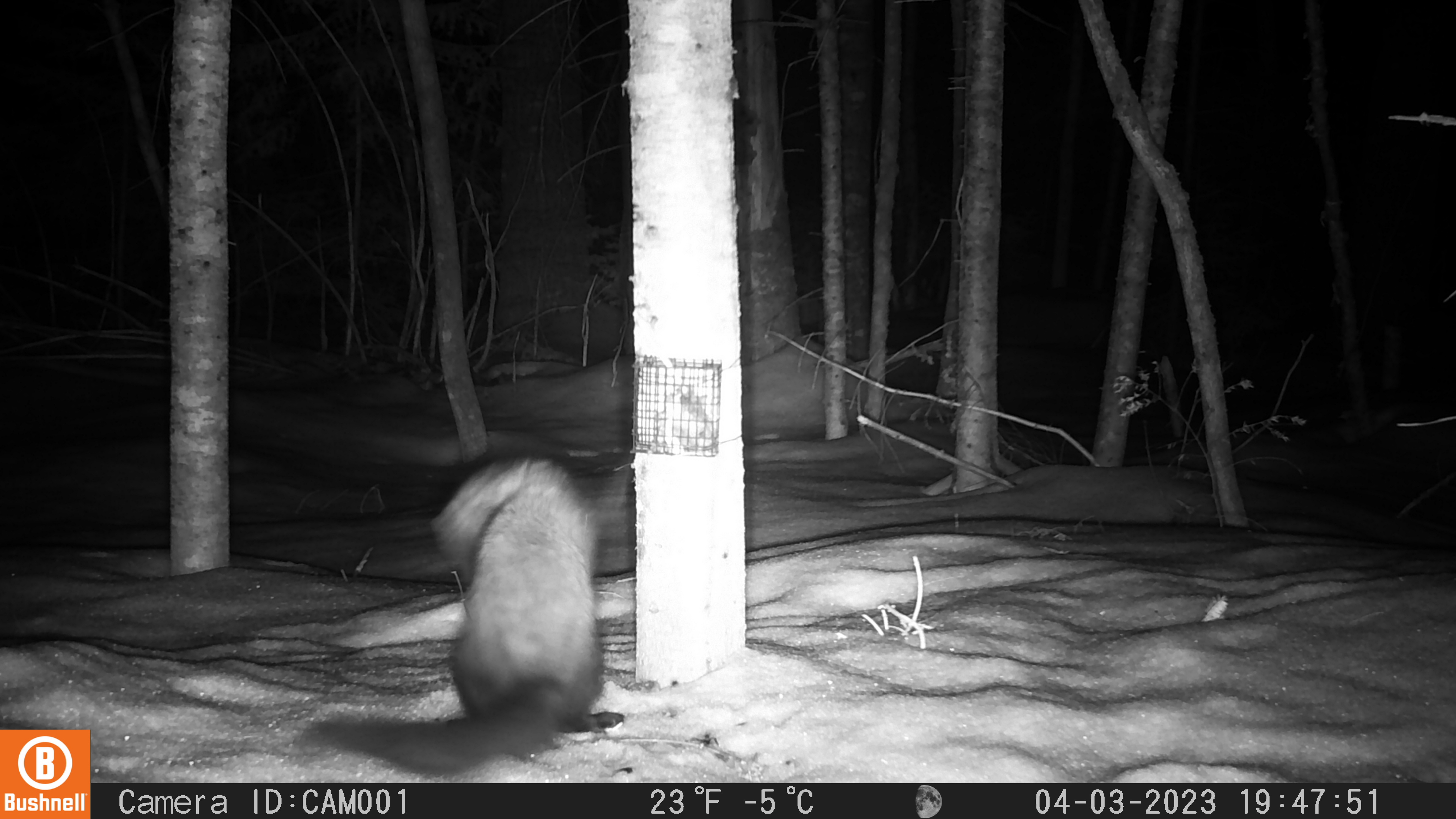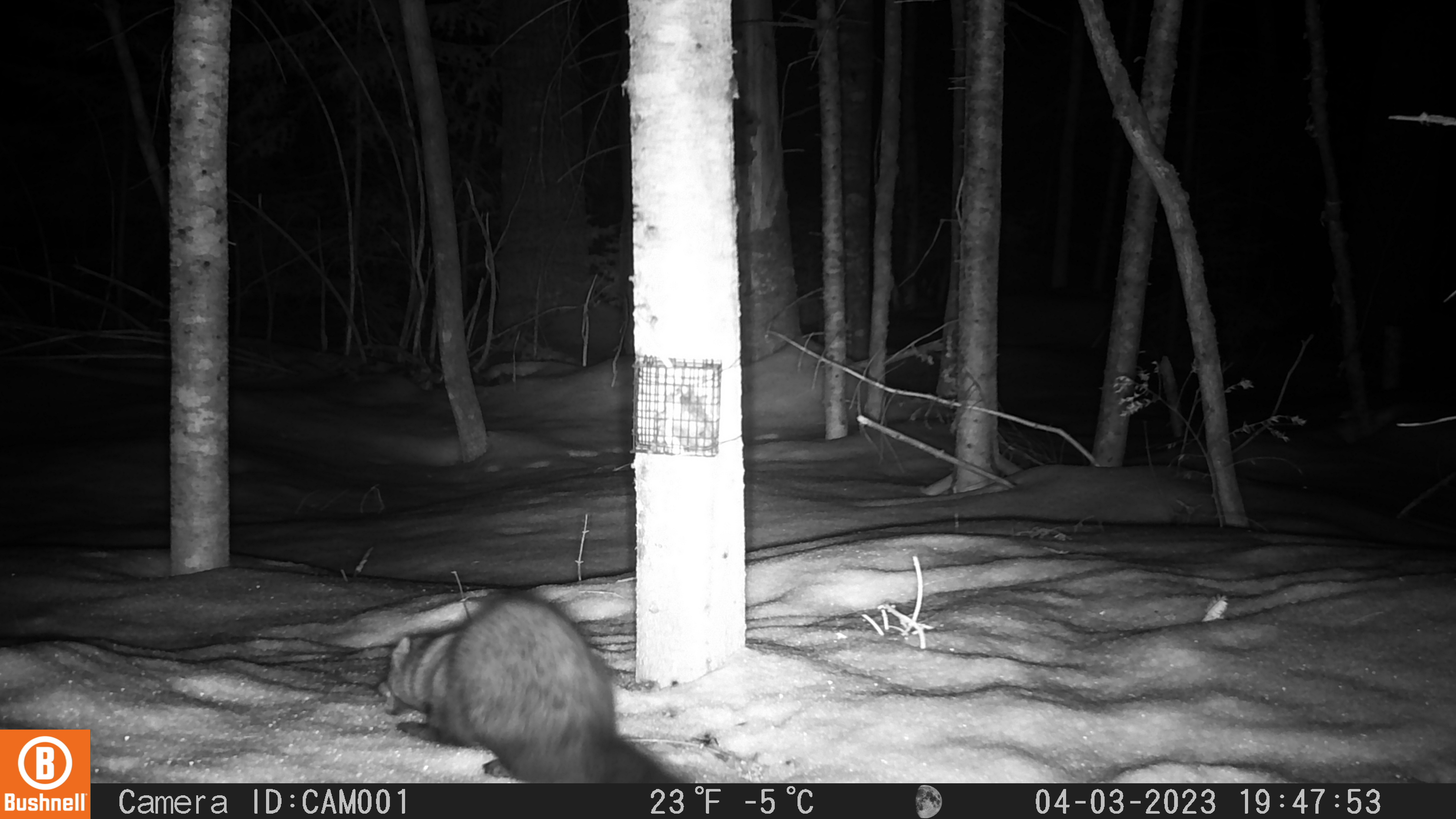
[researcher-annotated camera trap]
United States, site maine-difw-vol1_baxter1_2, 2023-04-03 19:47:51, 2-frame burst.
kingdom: Animalia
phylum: Chordata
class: Mammalia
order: Carnivora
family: Mustelidae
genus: Pekania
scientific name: Pekania pennanti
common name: fisher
Fisher (Pekania pennanti).